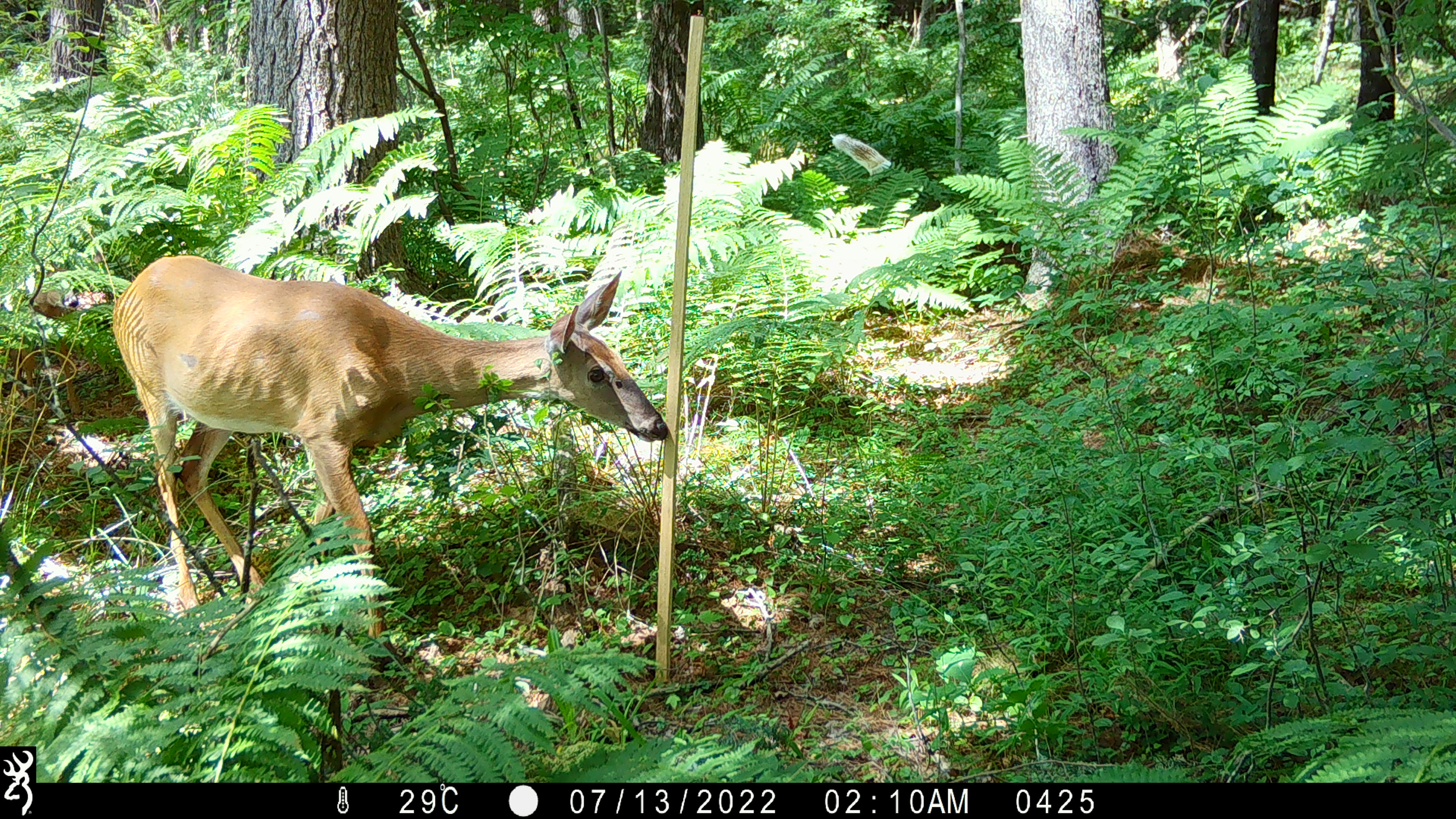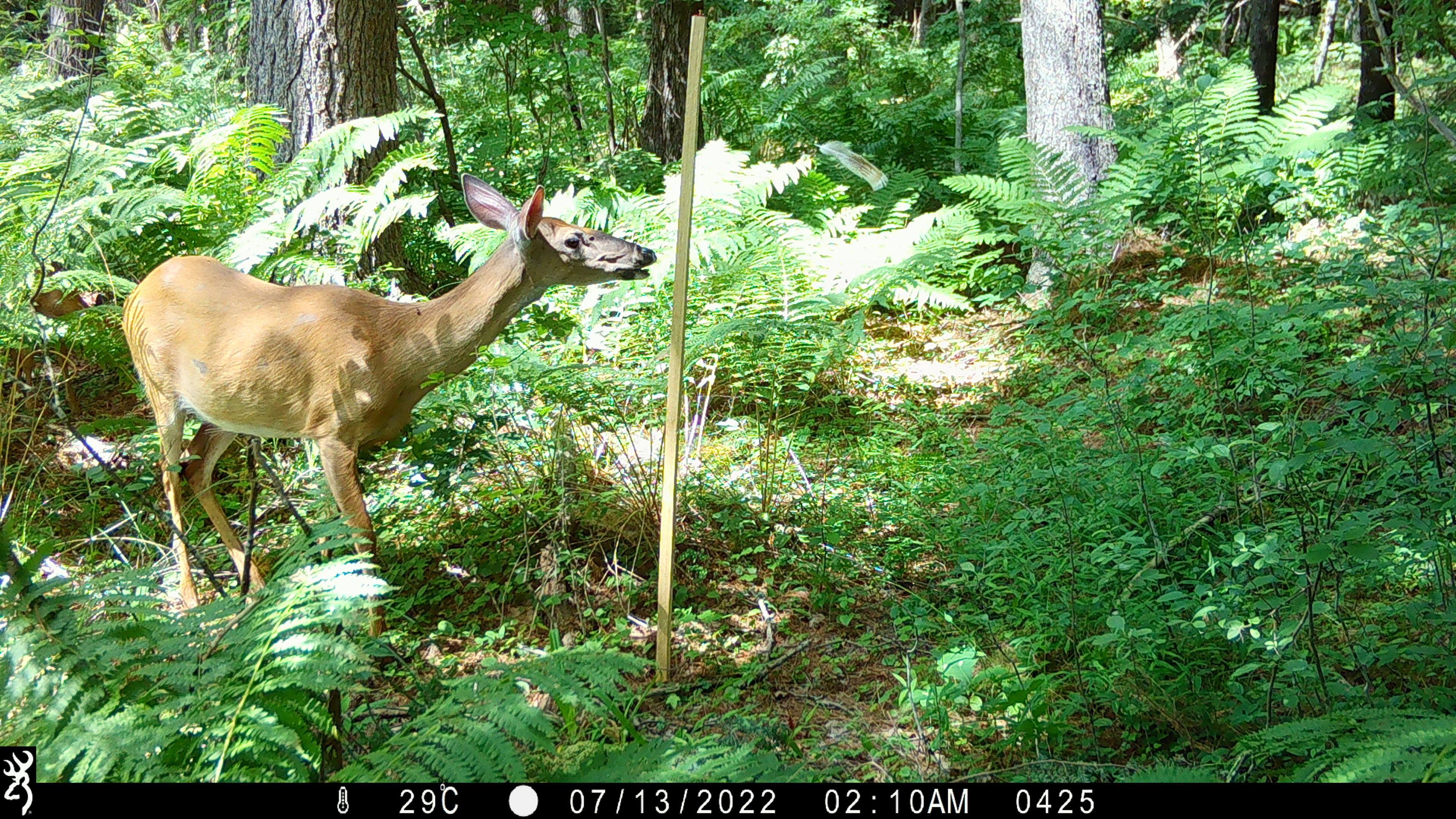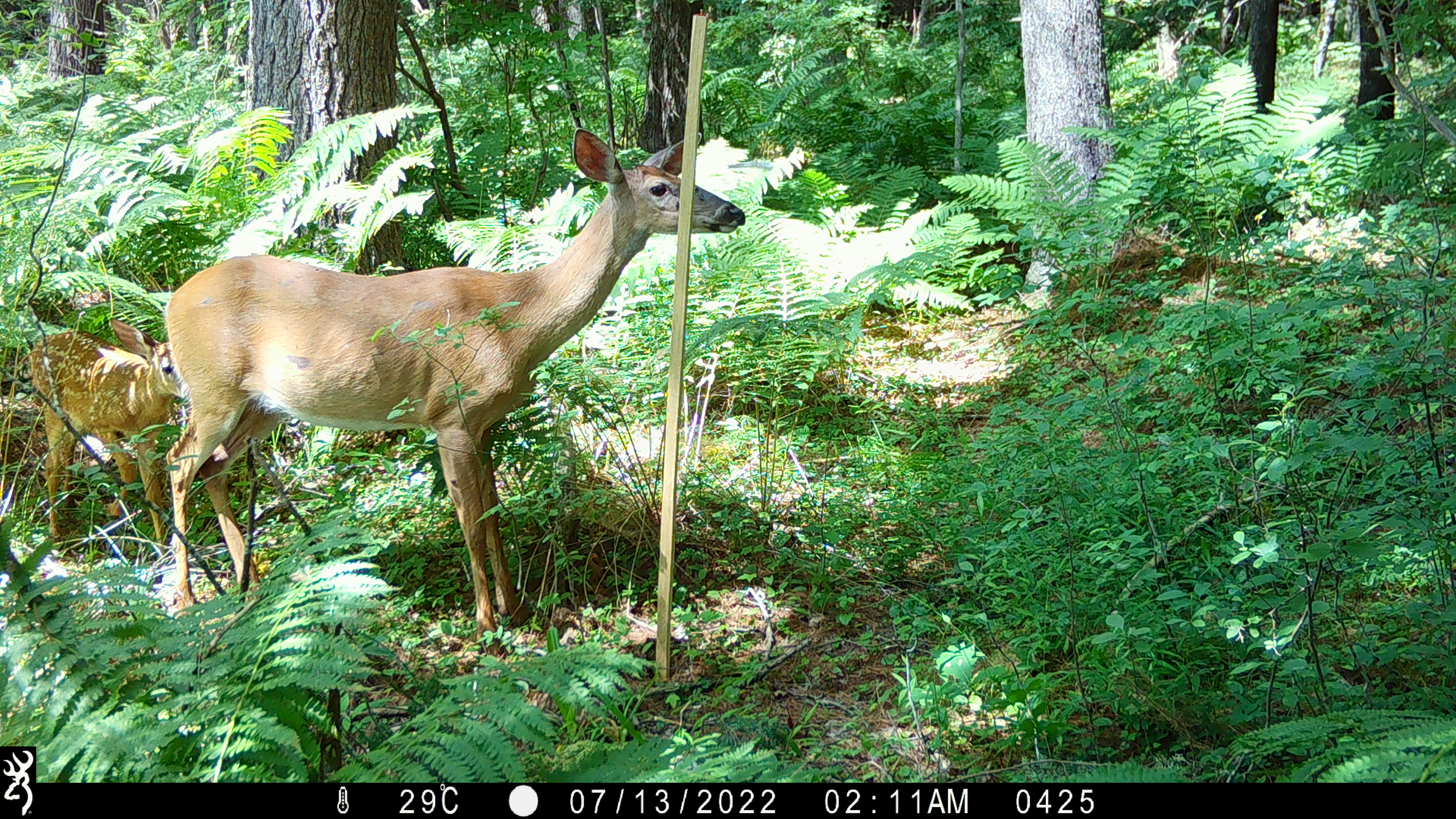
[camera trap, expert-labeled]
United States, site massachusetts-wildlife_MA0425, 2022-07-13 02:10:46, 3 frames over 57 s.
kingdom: Animalia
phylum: Chordata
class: Mammalia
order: Artiodactyla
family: Cervidae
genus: Odocoileus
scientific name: Odocoileus virginianus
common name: white-tailed deer